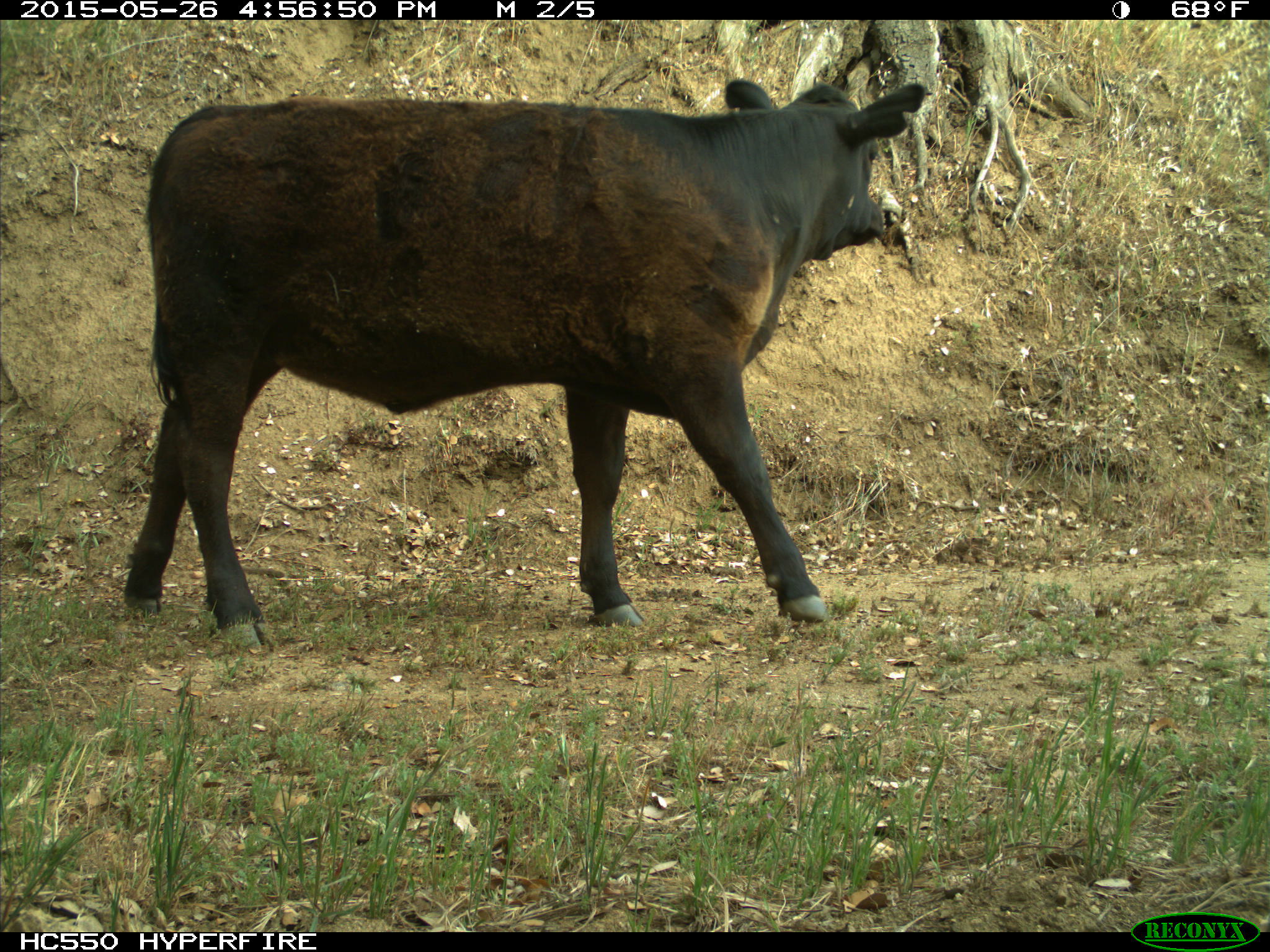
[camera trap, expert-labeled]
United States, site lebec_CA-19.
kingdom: Animalia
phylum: Chordata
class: Mammalia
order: Artiodactyla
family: Bovidae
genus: Bos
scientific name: Bos taurus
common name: domestic cow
Bos taurus (domestic cow).